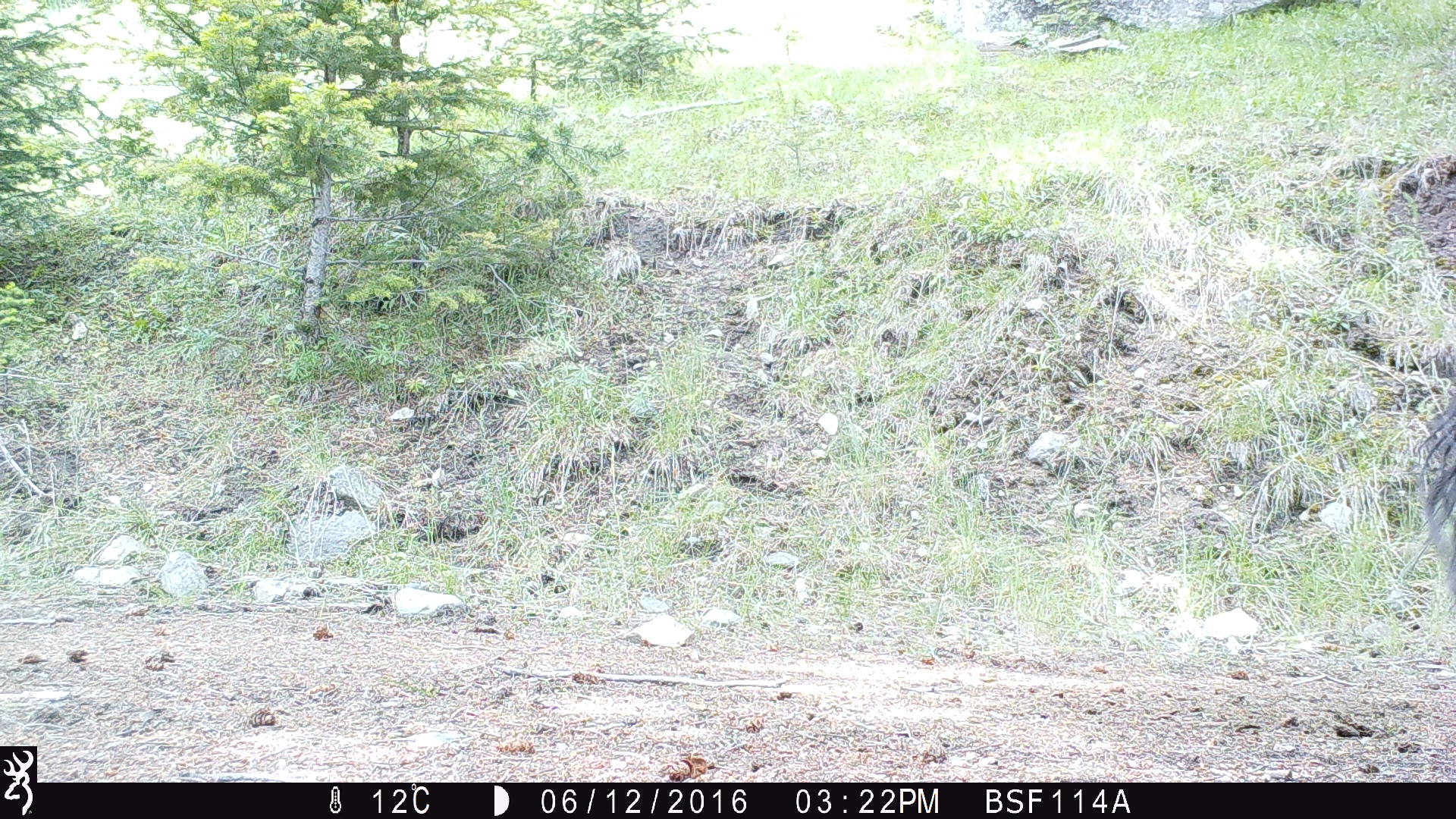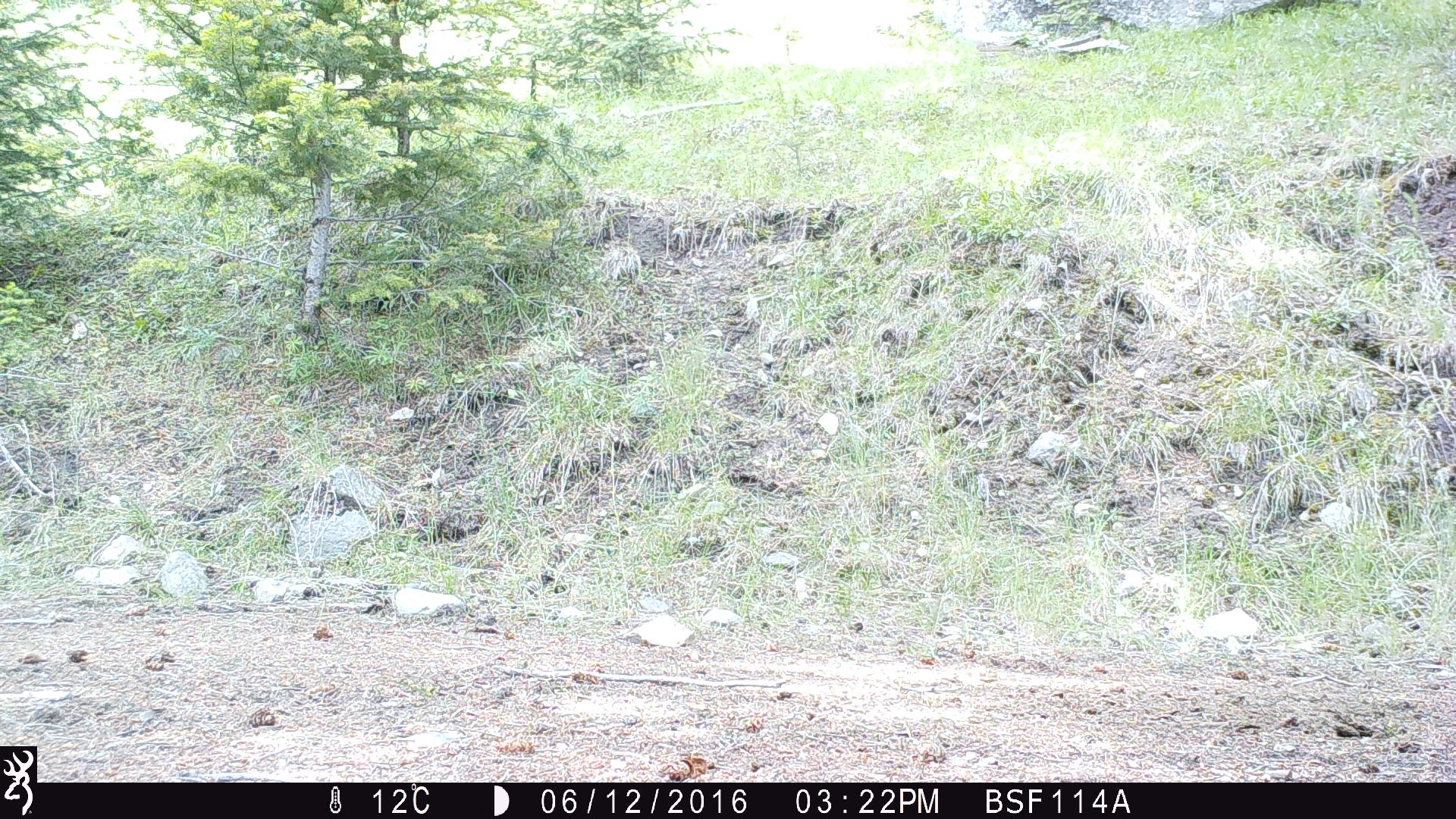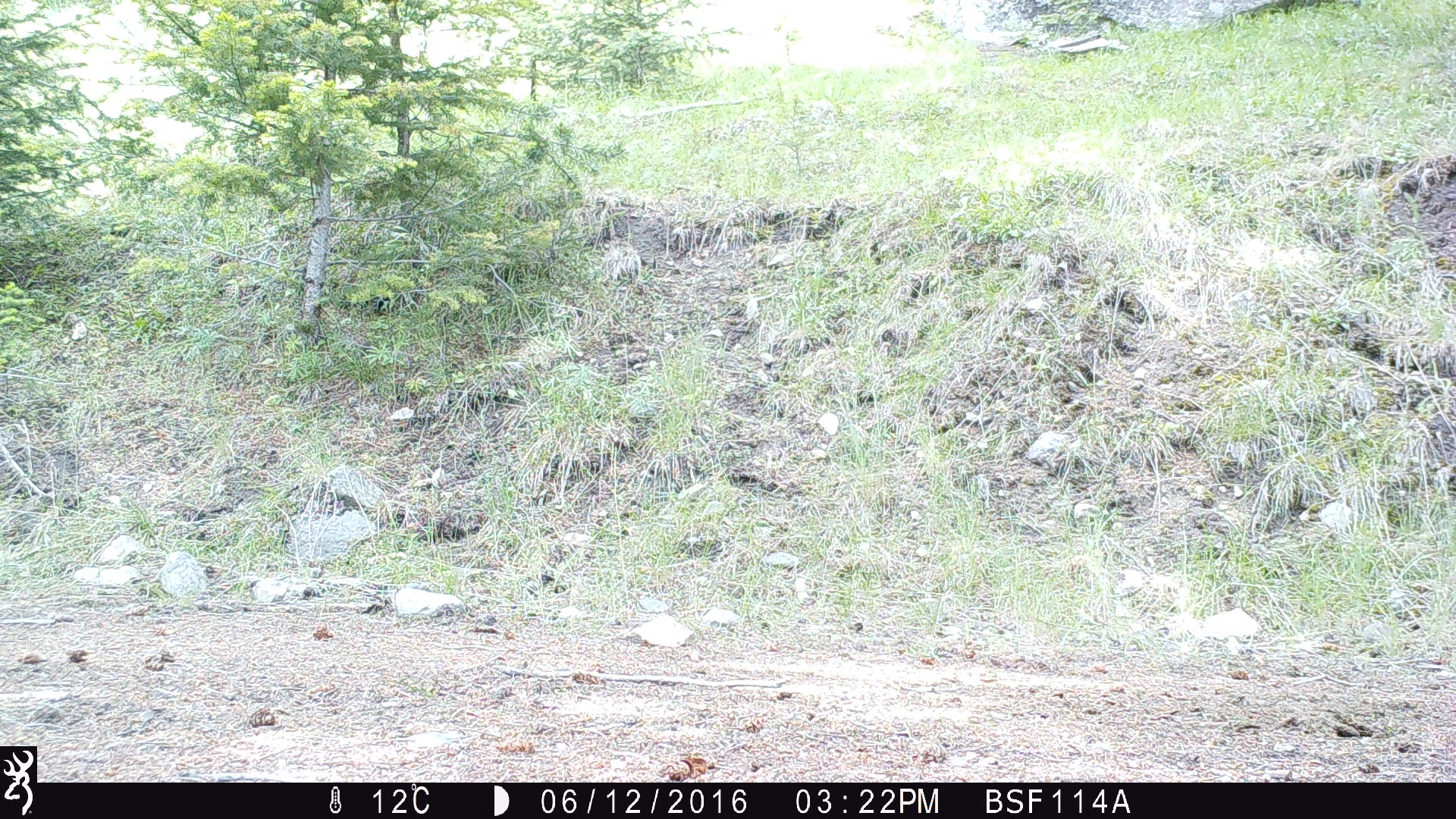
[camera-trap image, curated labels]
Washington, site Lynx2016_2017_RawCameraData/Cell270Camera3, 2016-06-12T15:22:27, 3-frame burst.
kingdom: Animalia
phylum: Chordata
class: Mammalia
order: Artiodactyla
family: Bovidae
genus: Bos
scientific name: Bos taurus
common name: domestic cattle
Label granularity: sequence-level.